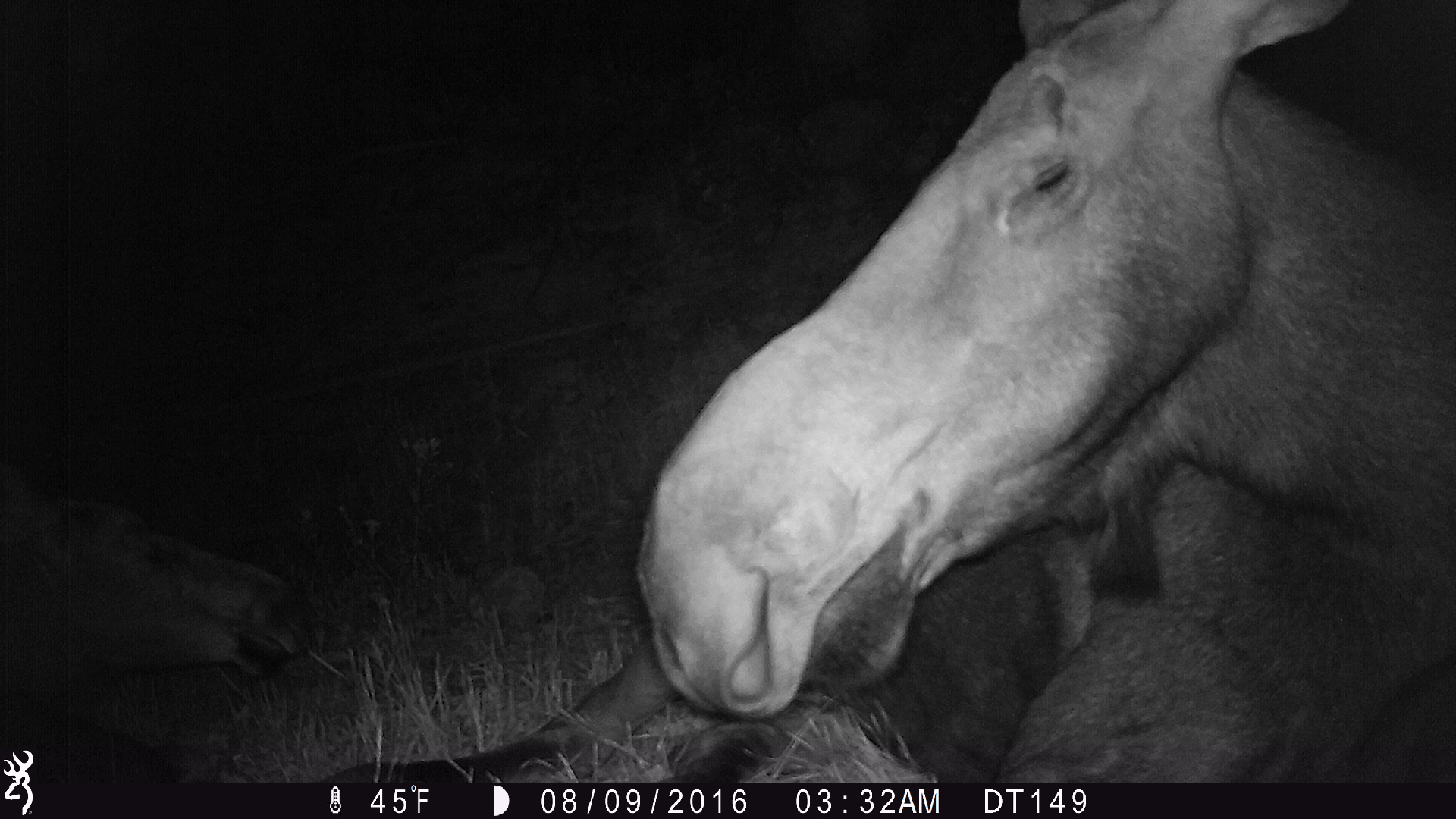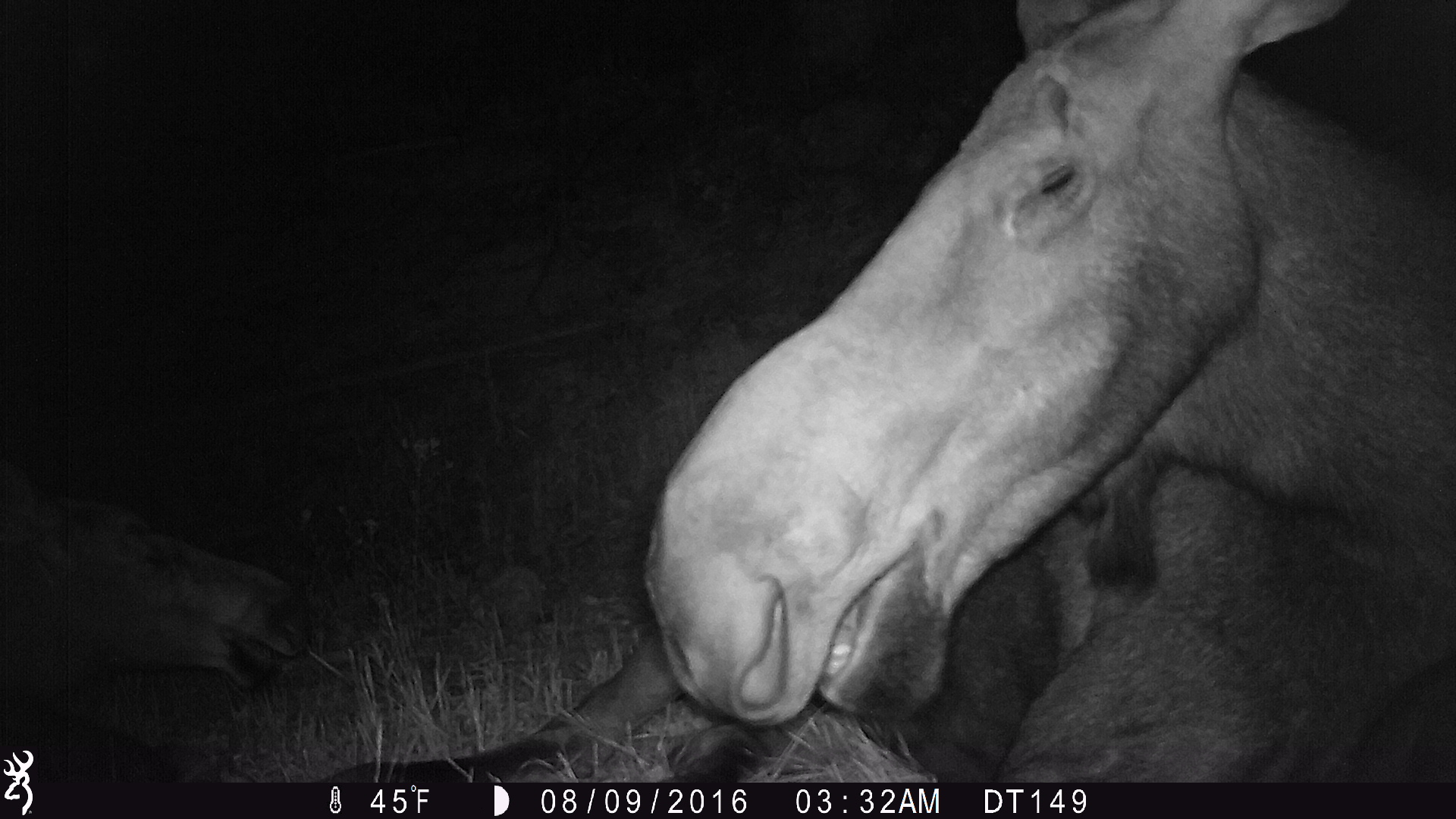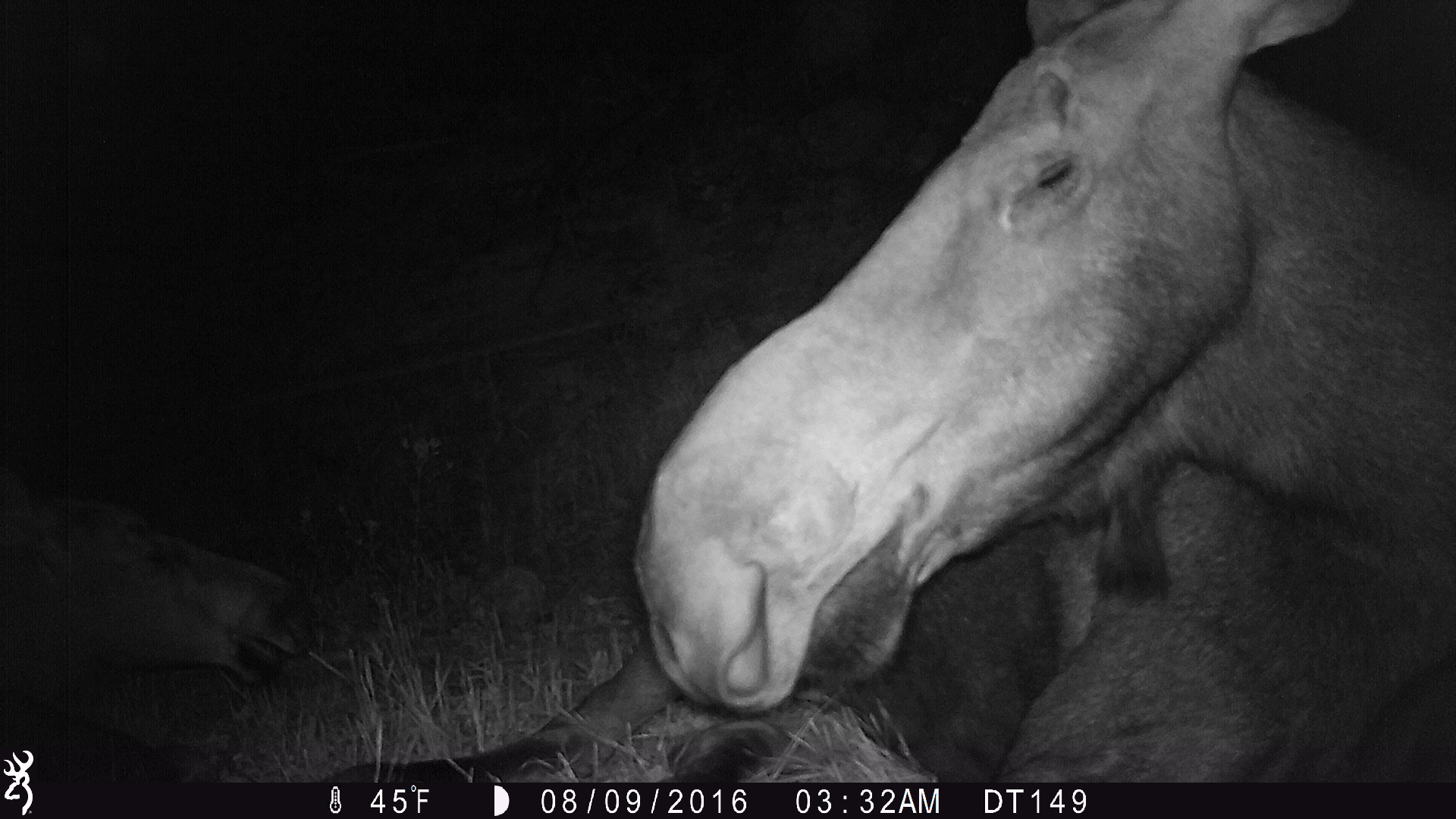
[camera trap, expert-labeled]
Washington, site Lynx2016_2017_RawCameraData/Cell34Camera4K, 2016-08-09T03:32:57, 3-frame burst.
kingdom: Animalia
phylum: Chordata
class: Mammalia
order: Artiodactyla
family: Cervidae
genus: Alces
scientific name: Alces alces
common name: moose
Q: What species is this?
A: Alces alces (moose).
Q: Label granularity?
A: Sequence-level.